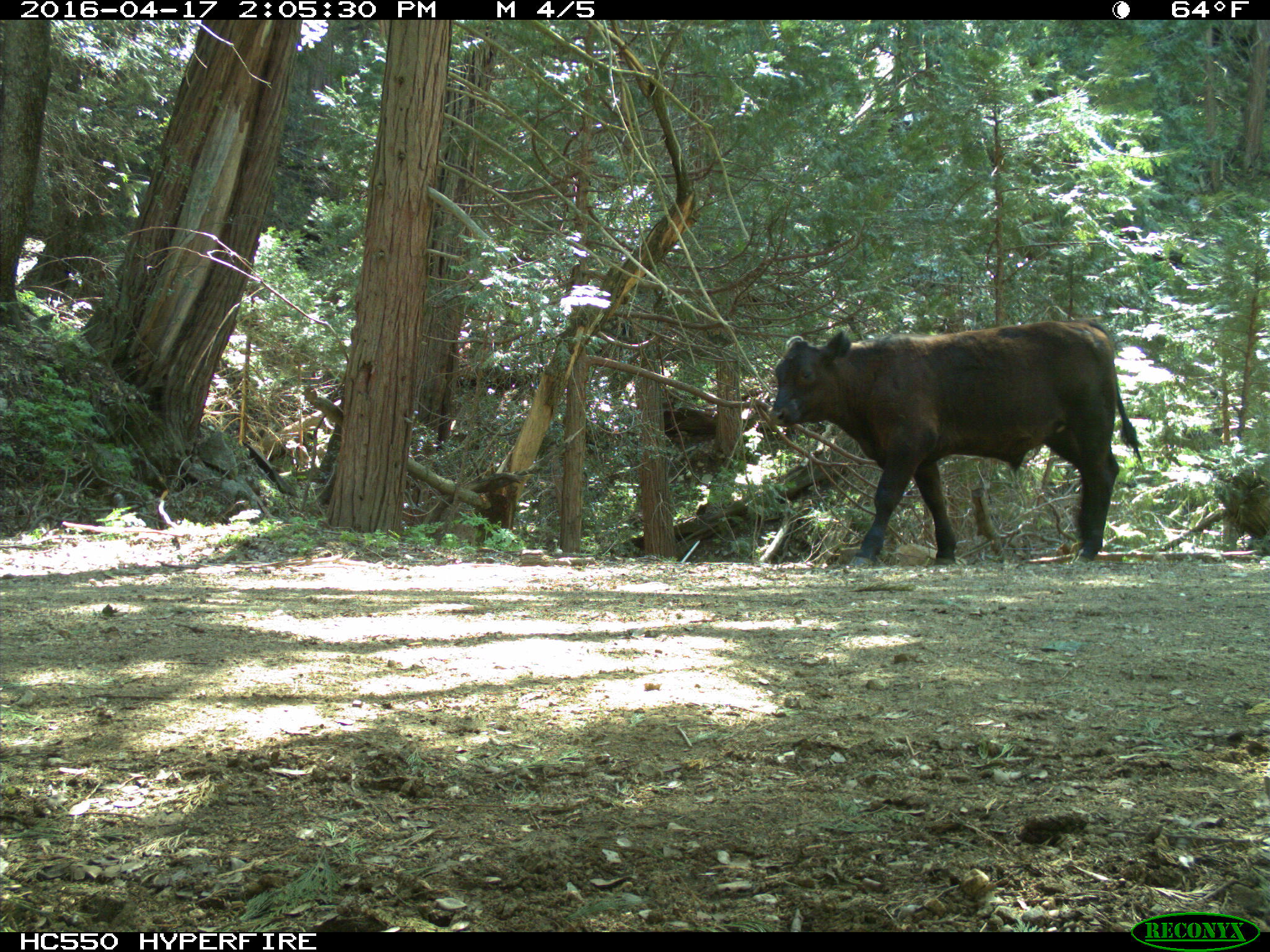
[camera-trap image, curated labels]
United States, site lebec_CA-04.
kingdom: Animalia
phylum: Chordata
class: Mammalia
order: Artiodactyla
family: Bovidae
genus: Bos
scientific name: Bos taurus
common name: domestic cow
Bos taurus (domestic cow).